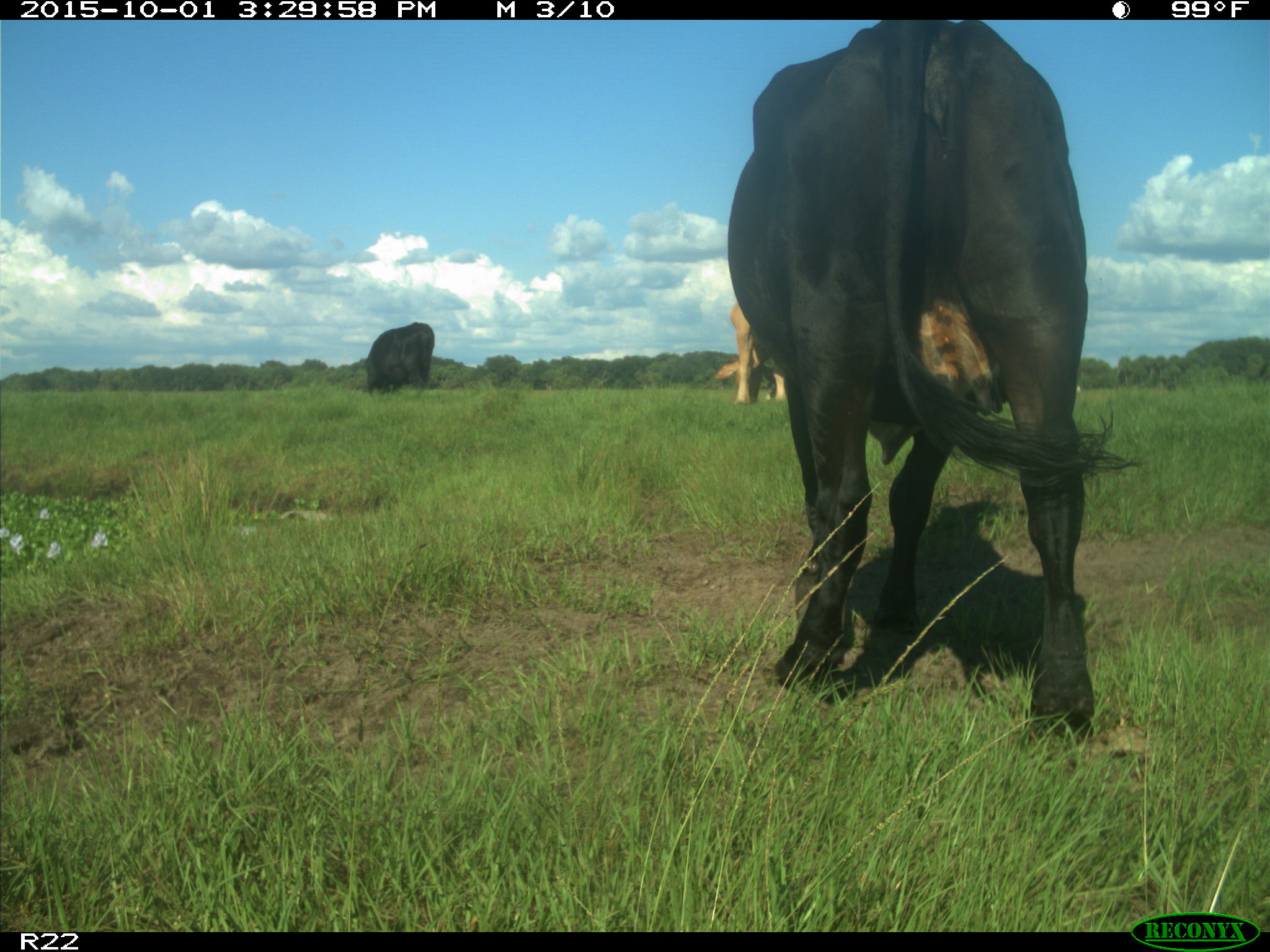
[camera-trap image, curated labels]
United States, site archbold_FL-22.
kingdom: Animalia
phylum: Chordata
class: Mammalia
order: Artiodactyla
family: Bovidae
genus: Bos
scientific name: Bos taurus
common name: domestic cow